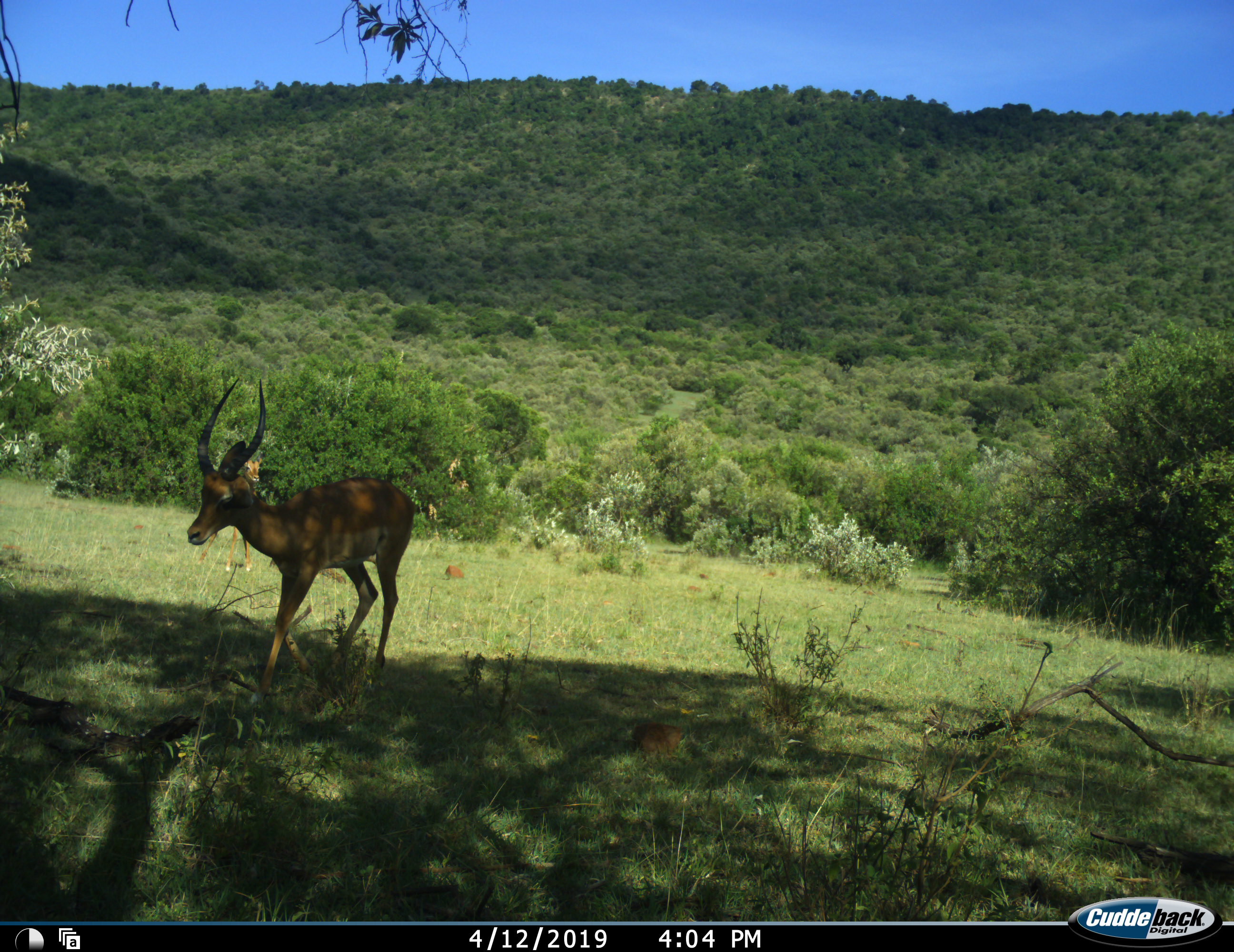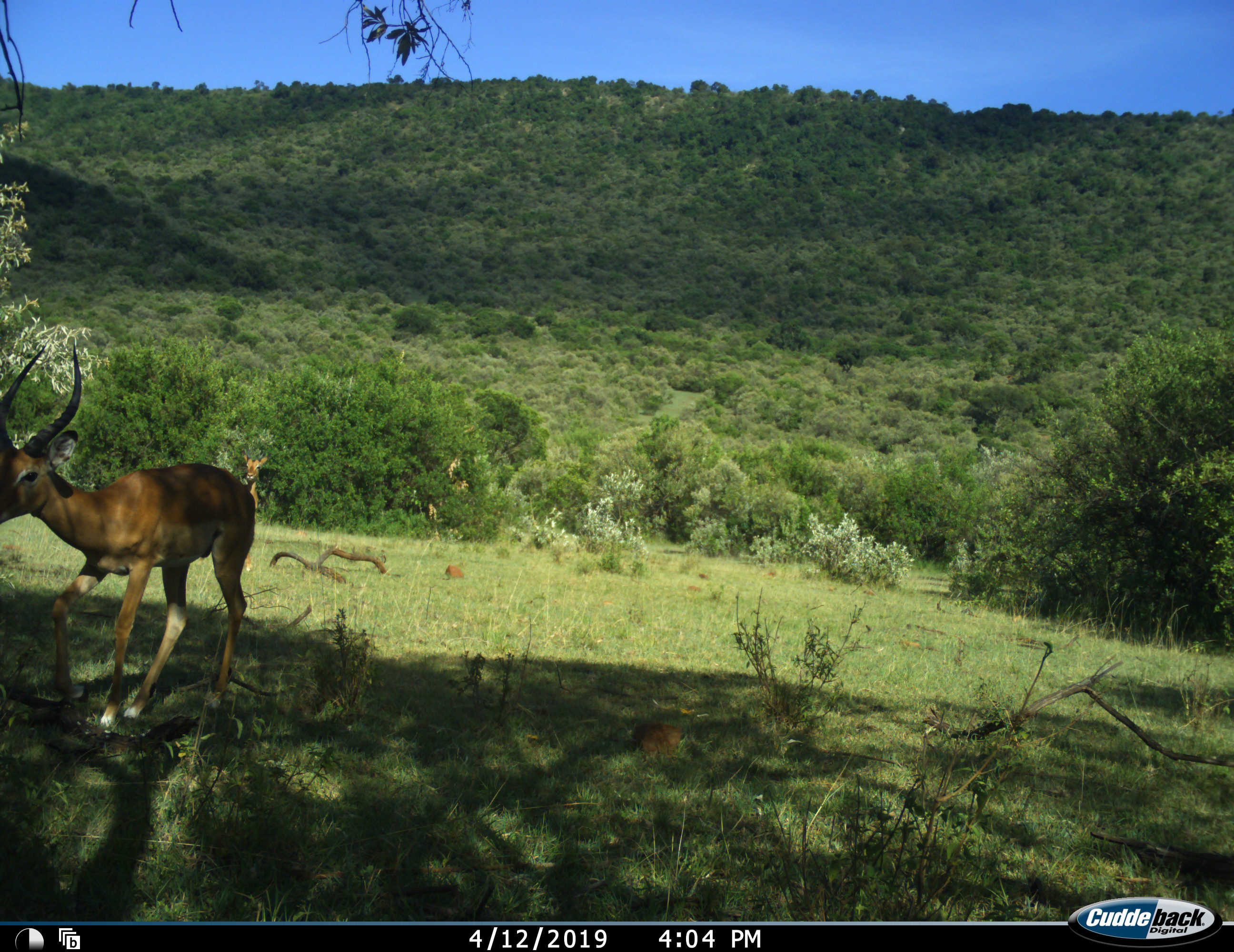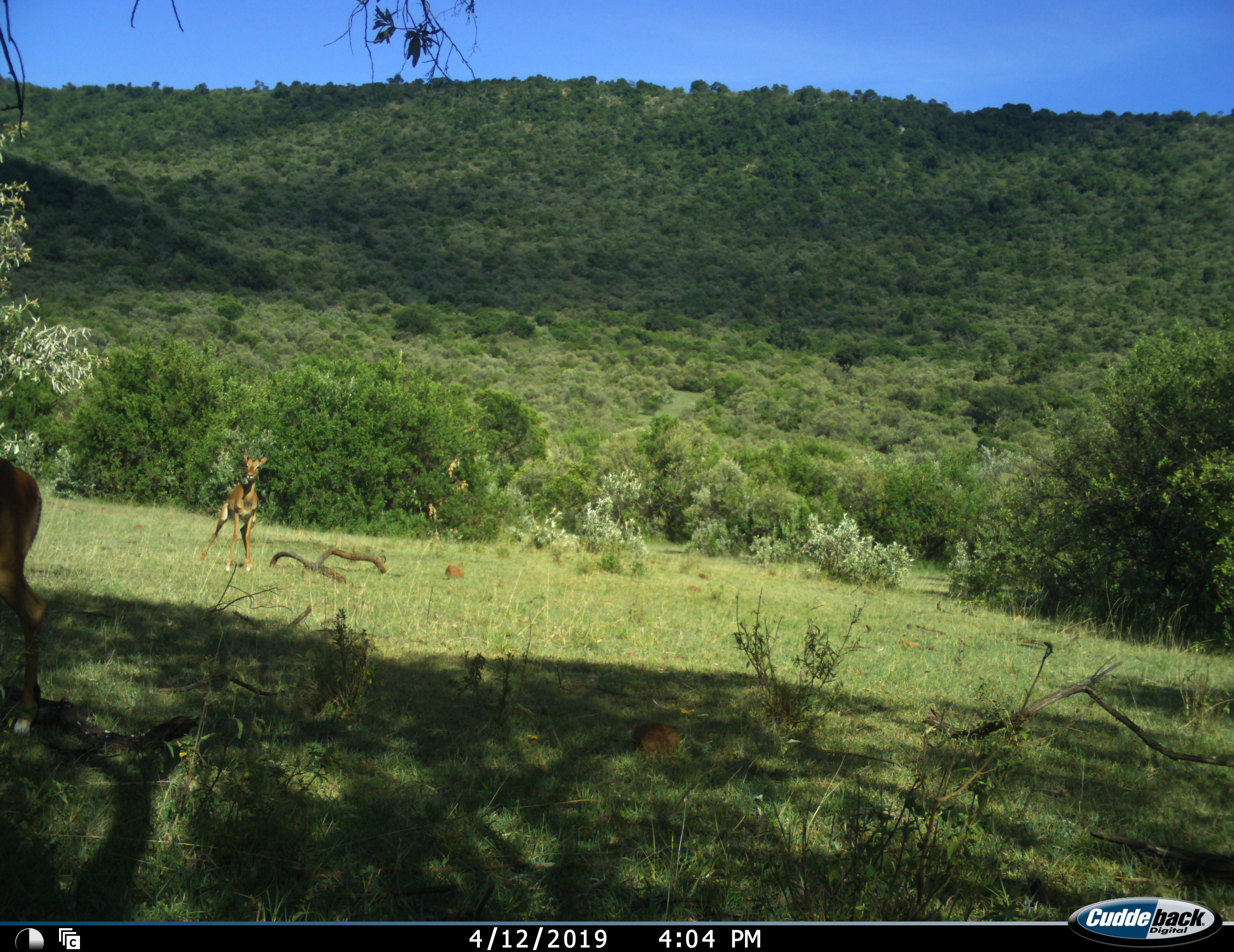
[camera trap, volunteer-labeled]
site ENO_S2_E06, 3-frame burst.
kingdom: Animalia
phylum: Chordata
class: Mammalia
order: Artiodactyla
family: Bovidae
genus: Aepyceros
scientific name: Aepyceros melampus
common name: impala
Impala (Aepyceros melampus), count 2. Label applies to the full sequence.